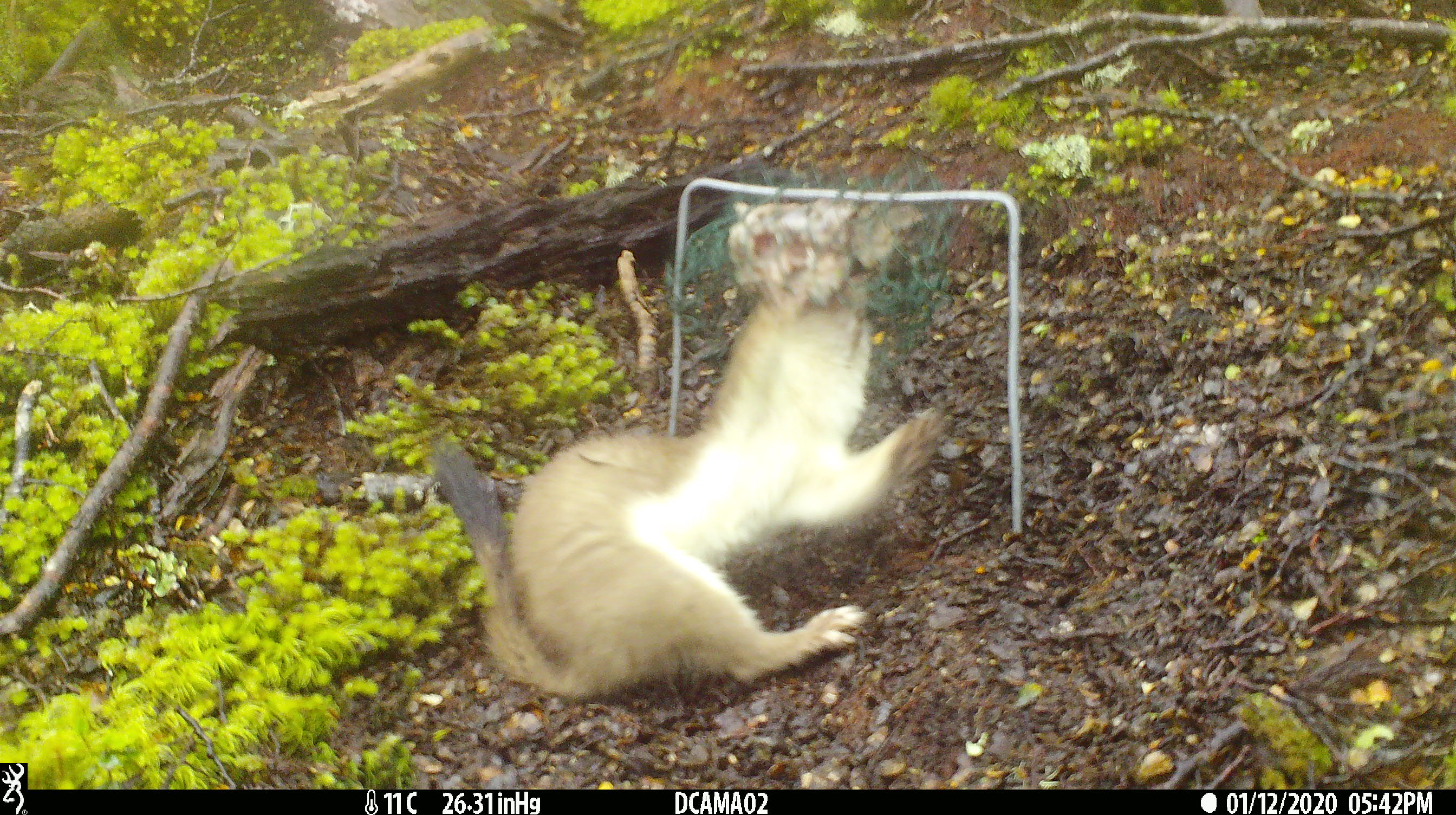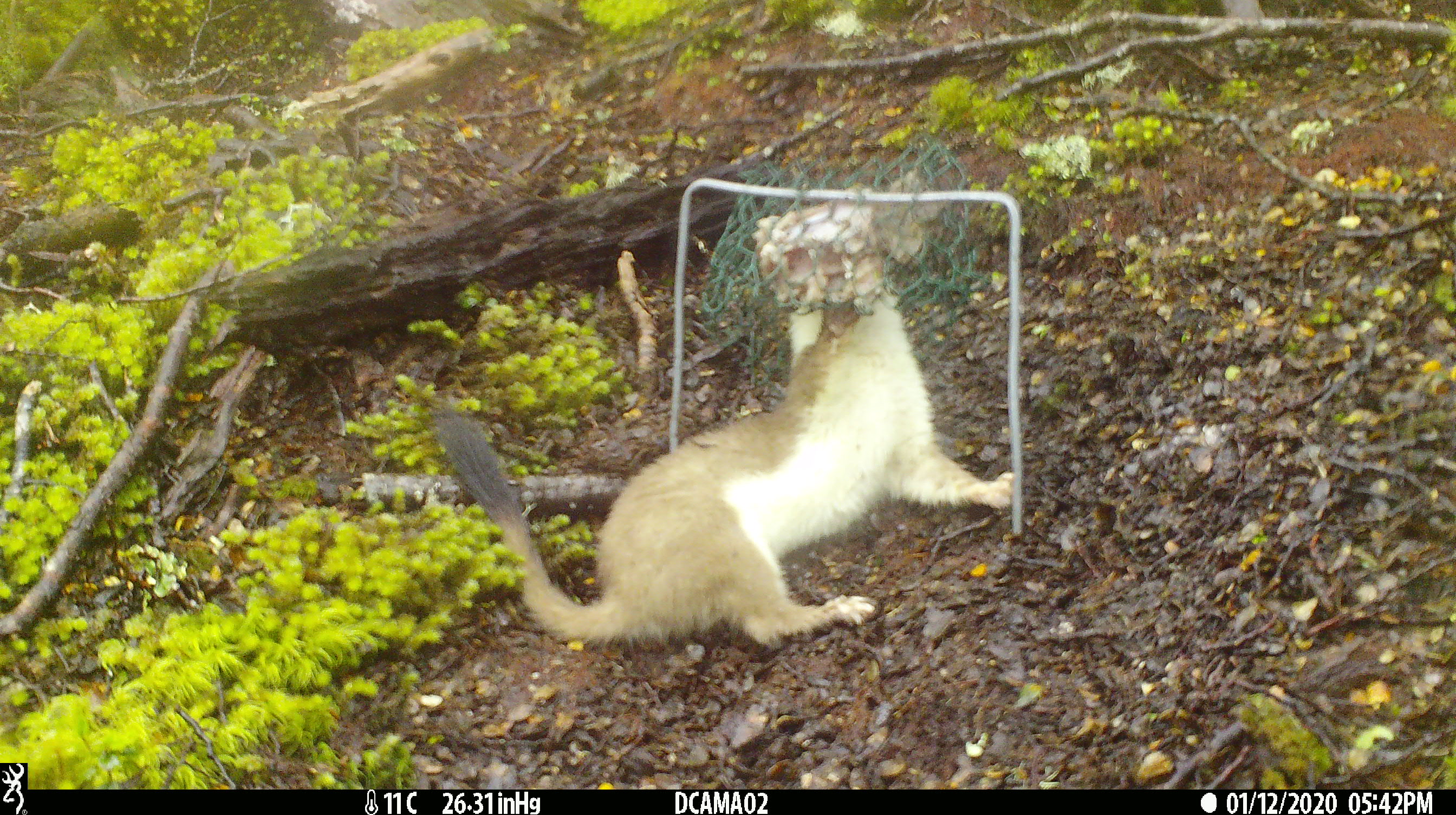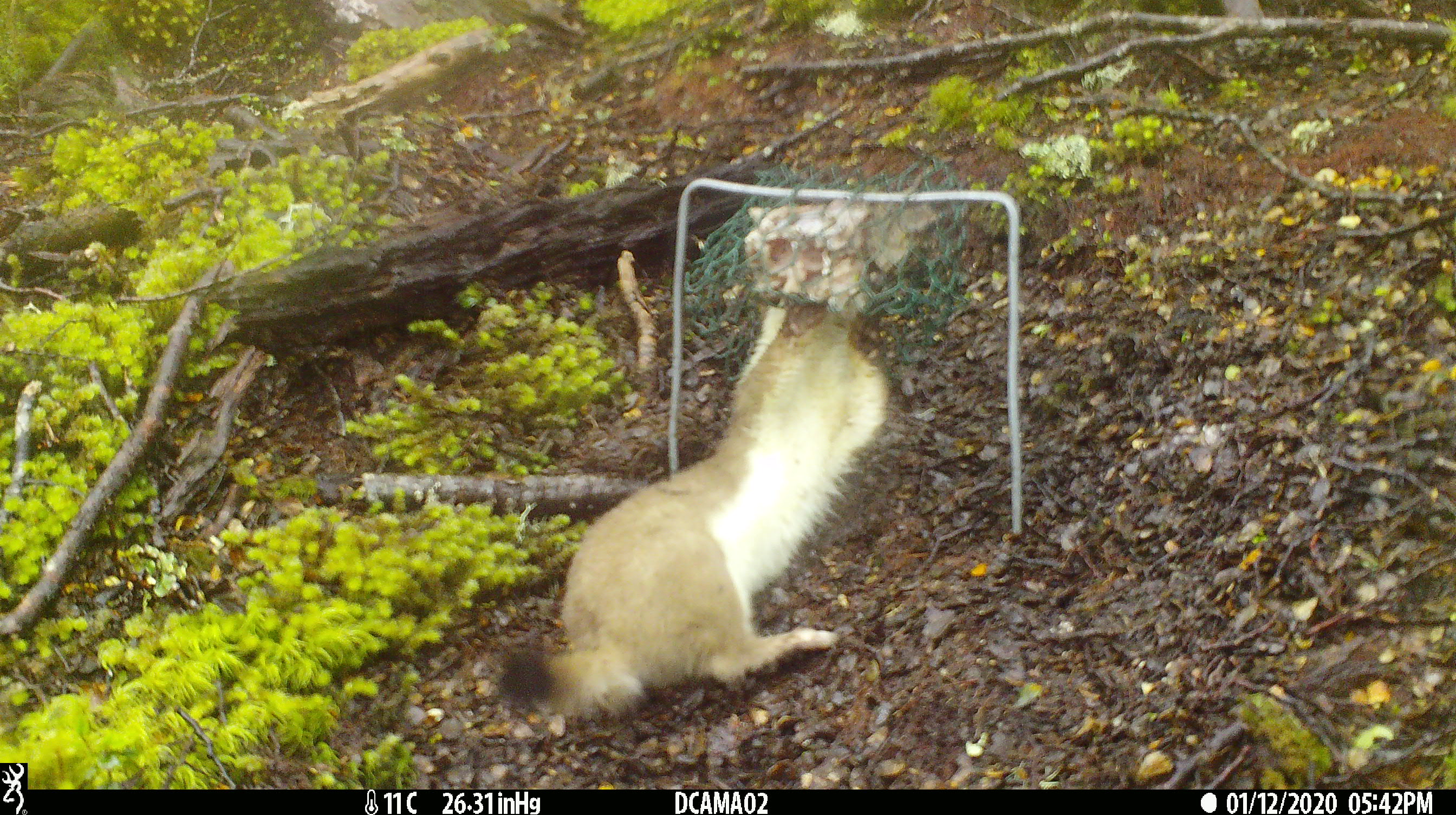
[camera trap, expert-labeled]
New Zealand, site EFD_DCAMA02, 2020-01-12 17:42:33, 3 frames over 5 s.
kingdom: Animalia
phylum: Chordata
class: Mammalia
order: Carnivora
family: Mustelidae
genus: Mustela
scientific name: Mustela erminea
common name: stoat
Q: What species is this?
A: Stoat (Mustela erminea).